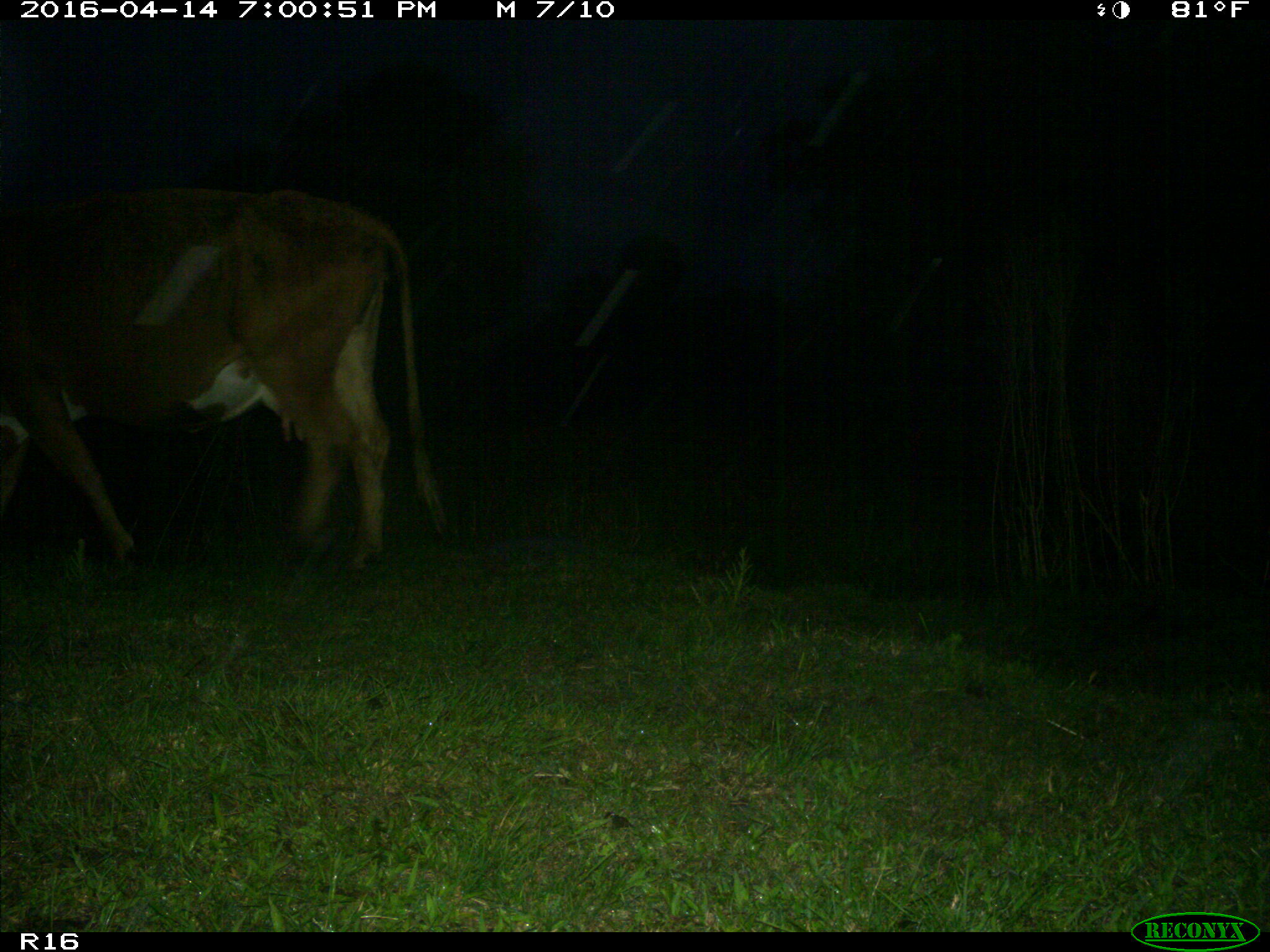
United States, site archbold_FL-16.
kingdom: Animalia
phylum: Chordata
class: Mammalia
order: Artiodactyla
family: Bovidae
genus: Bos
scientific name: Bos taurus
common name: domestic cow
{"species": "Bos taurus (domestic cow)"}